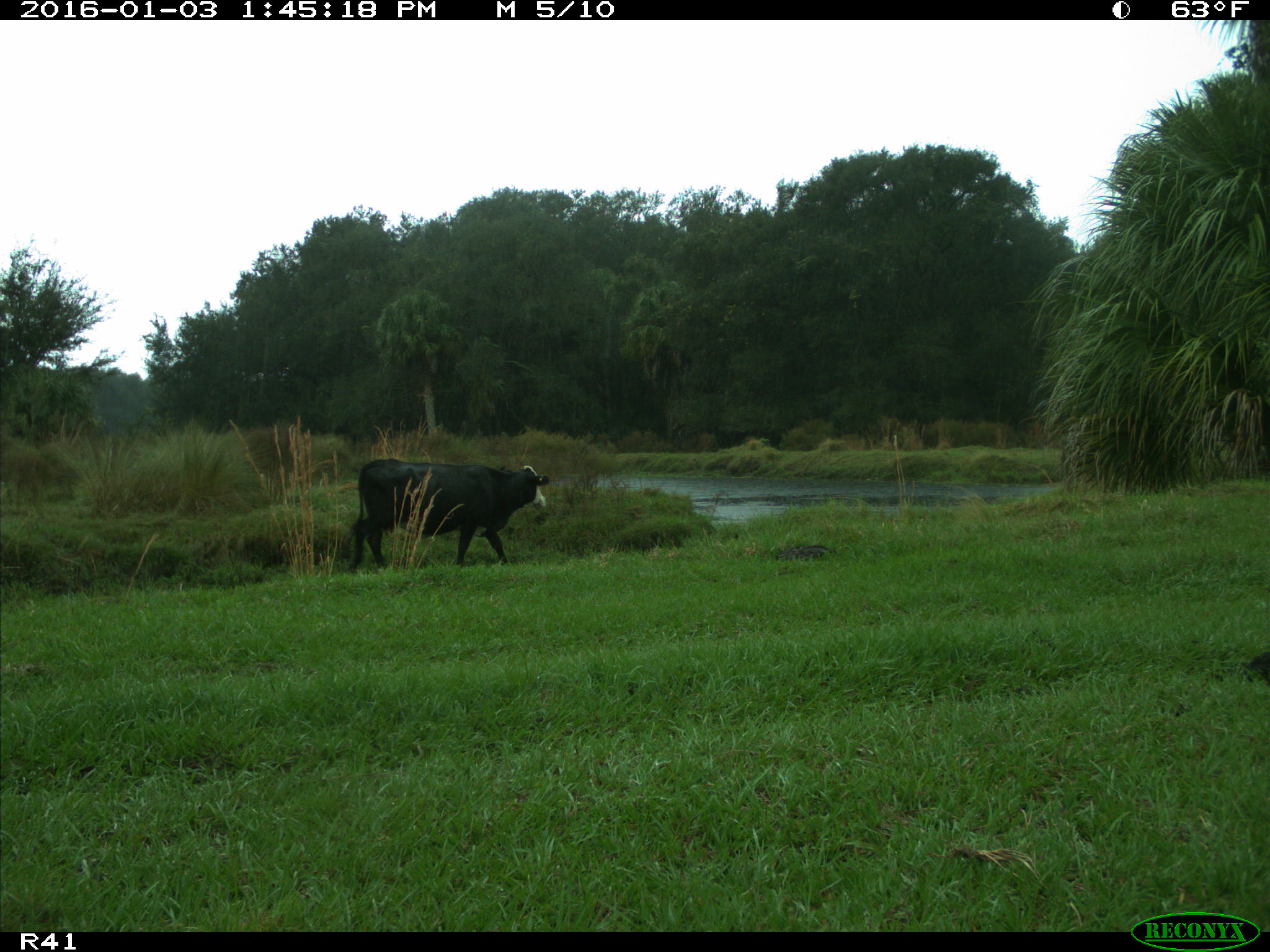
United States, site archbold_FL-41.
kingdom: Animalia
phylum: Chordata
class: Mammalia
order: Artiodactyla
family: Bovidae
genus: Bos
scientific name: Bos taurus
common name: domestic cow